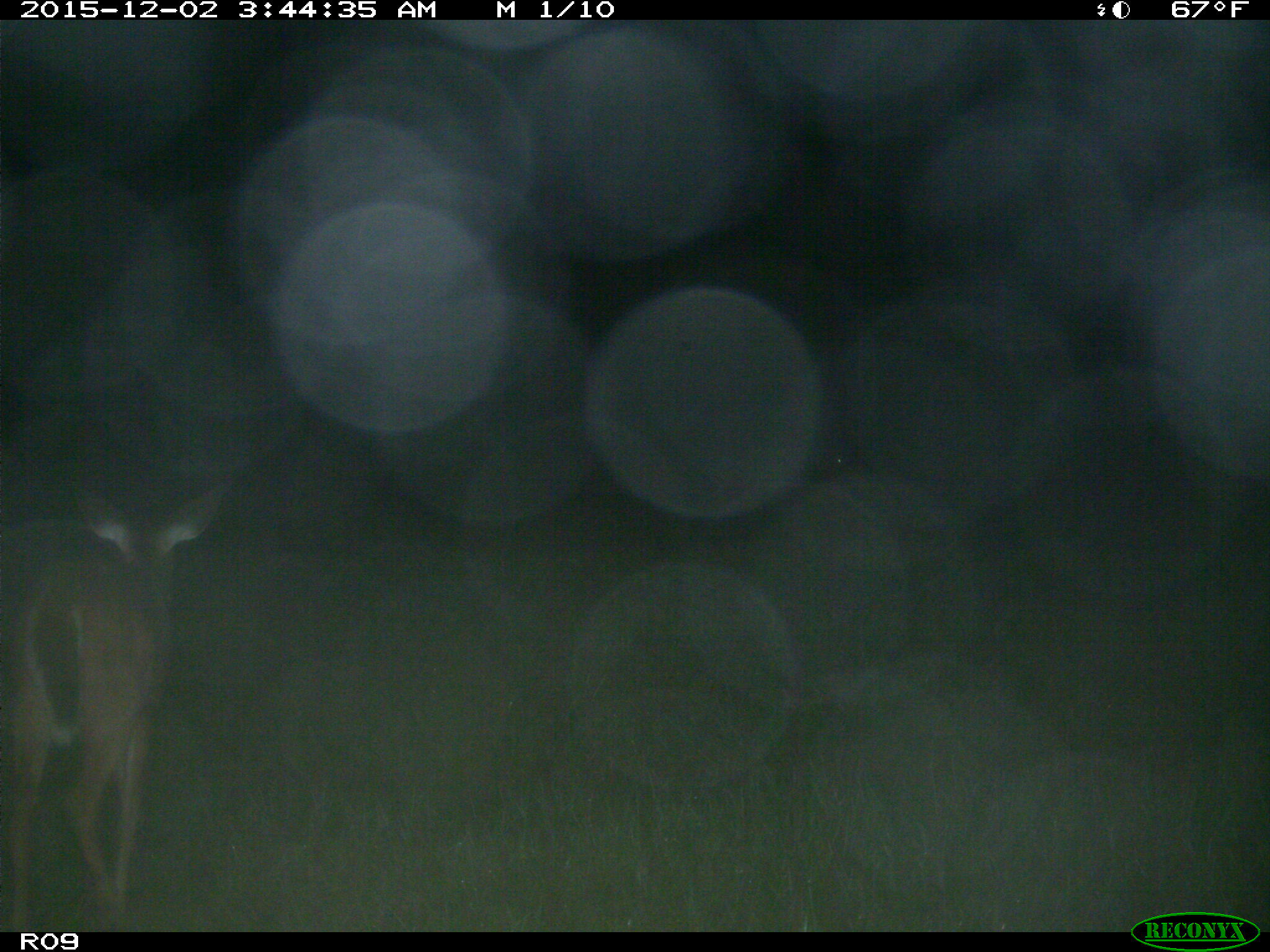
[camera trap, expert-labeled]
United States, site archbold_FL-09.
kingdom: Animalia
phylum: Chordata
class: Mammalia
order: Artiodactyla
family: Cervidae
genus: Odocoileus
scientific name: Odocoileus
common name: deer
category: unidentified deer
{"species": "unidentified deer (deer) (Odocoileus)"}